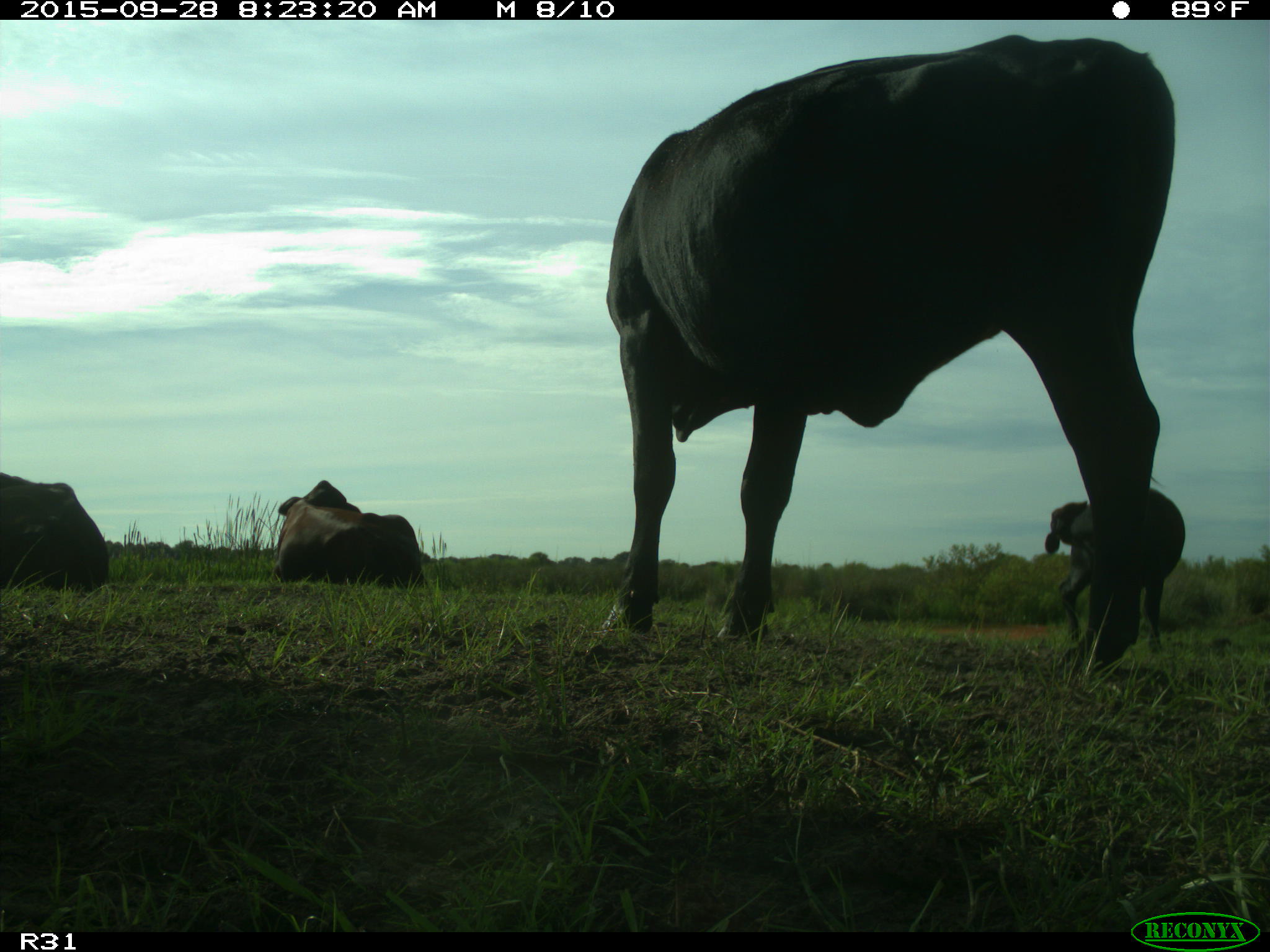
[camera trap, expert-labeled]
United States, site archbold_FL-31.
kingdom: Animalia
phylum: Chordata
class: Mammalia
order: Artiodactyla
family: Bovidae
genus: Bos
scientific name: Bos taurus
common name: domestic cow